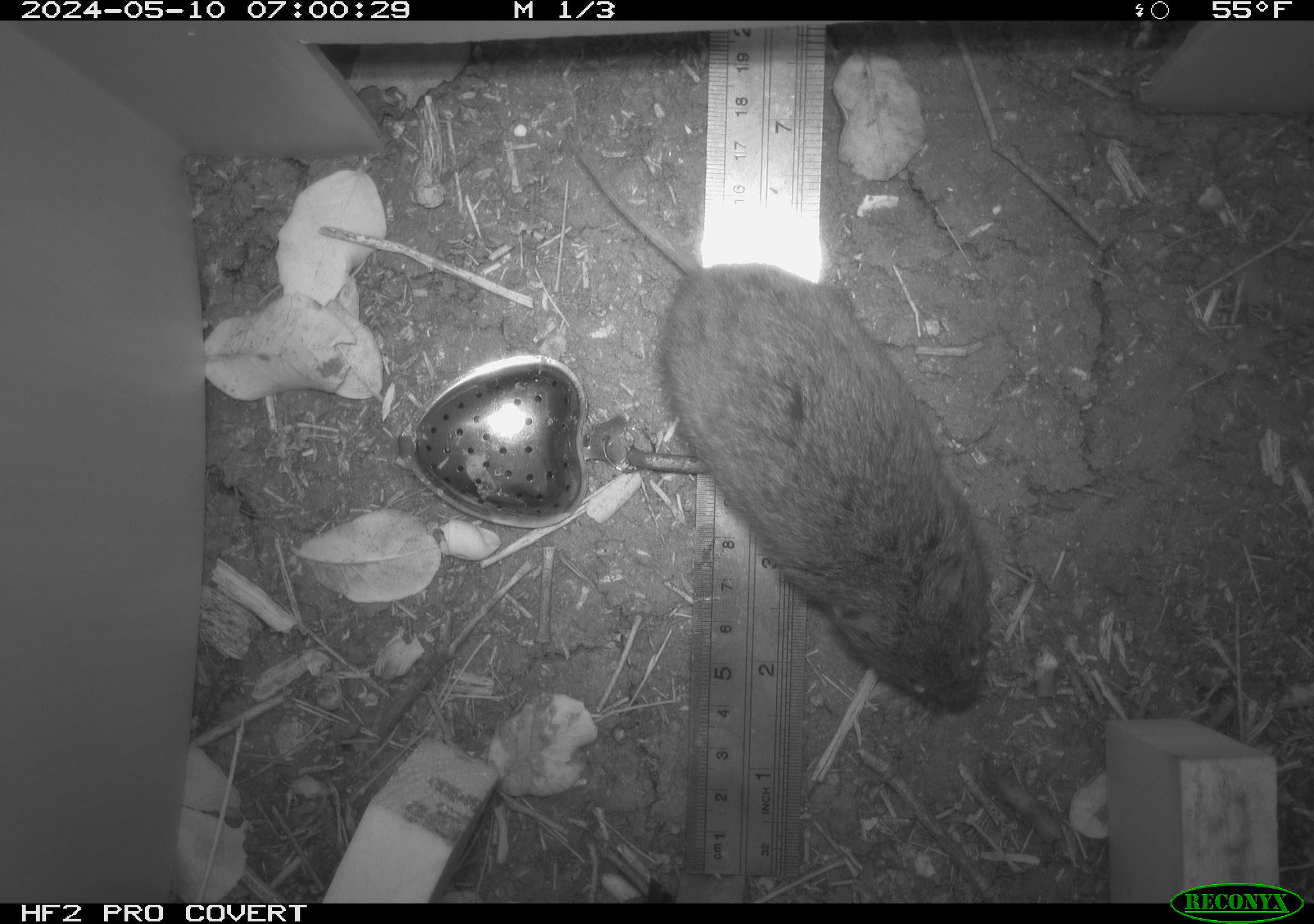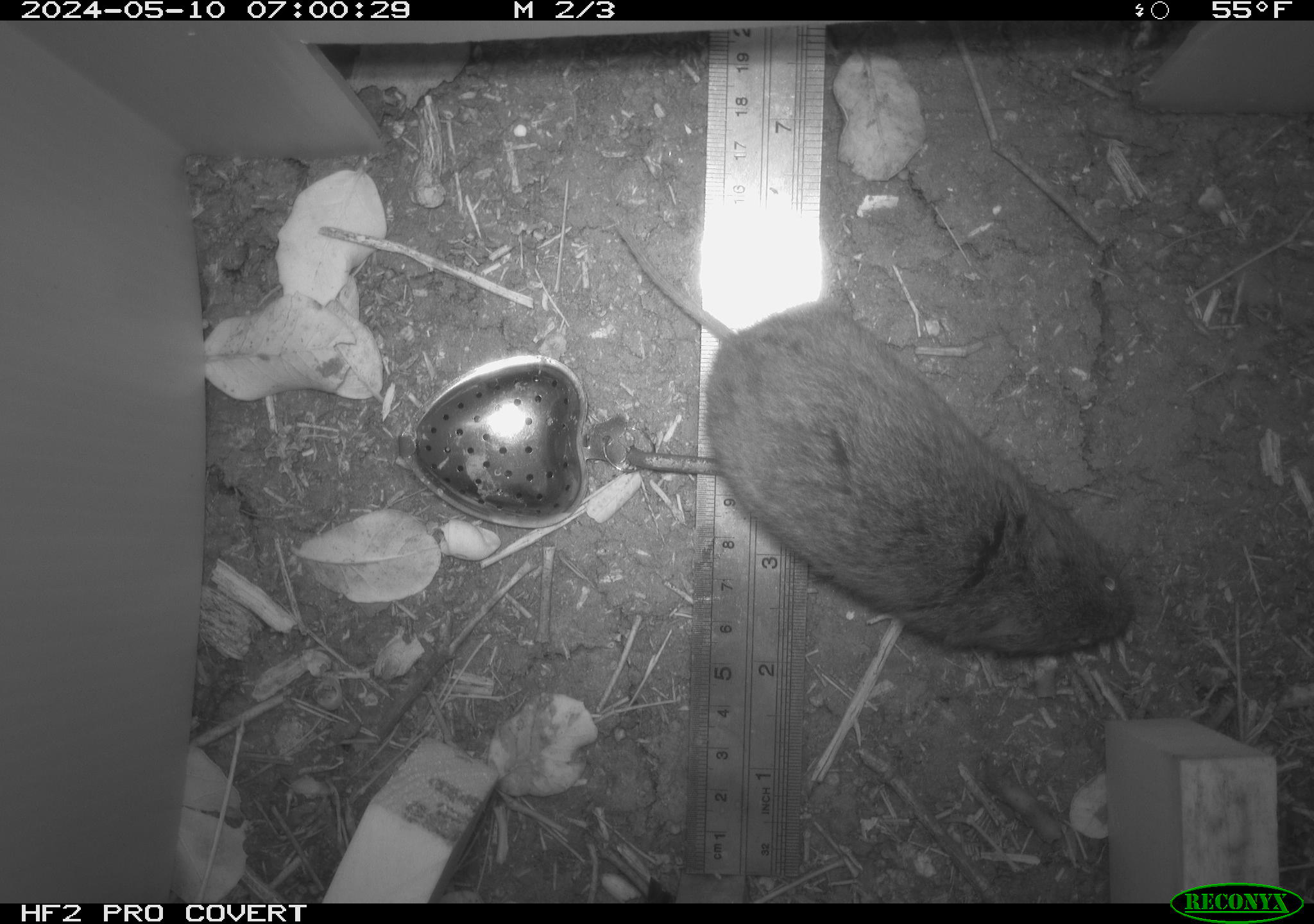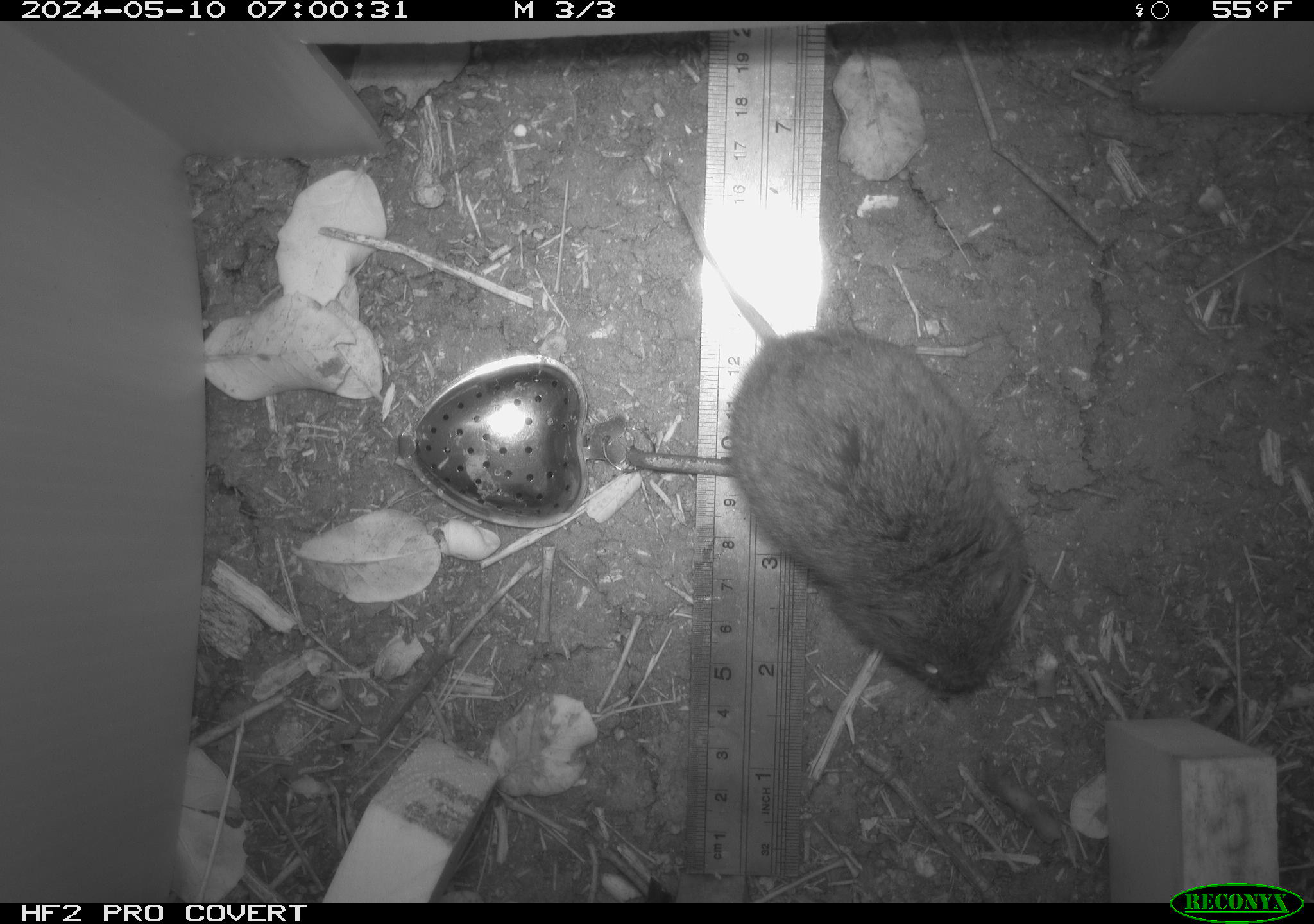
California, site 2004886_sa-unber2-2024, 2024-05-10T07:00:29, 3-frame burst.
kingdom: Animalia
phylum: Chordata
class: Mammalia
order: Rodentia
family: Cricetidae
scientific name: Arvicolinae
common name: voles, lemmings, and muskrats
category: arvicolinae subfamily